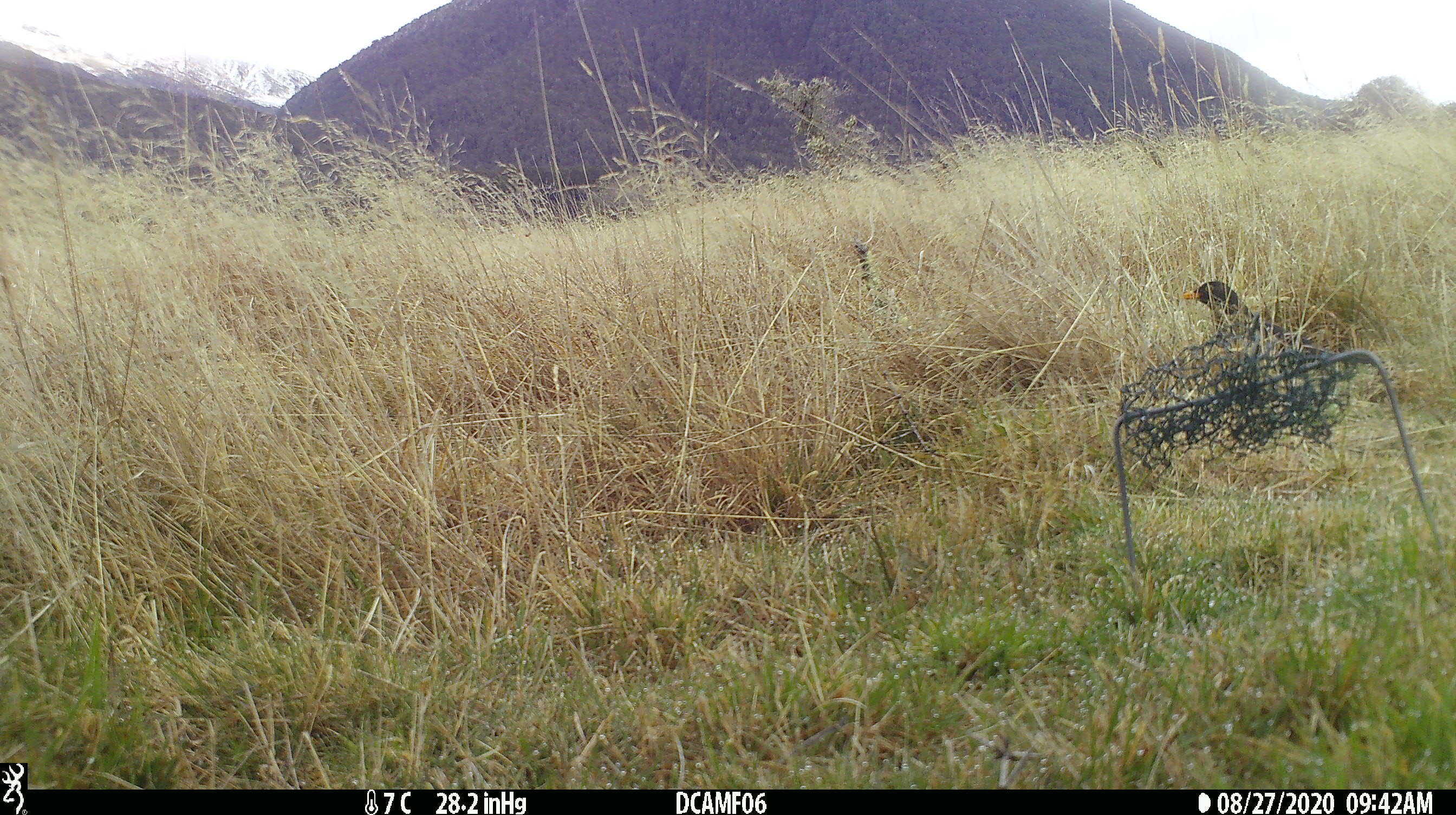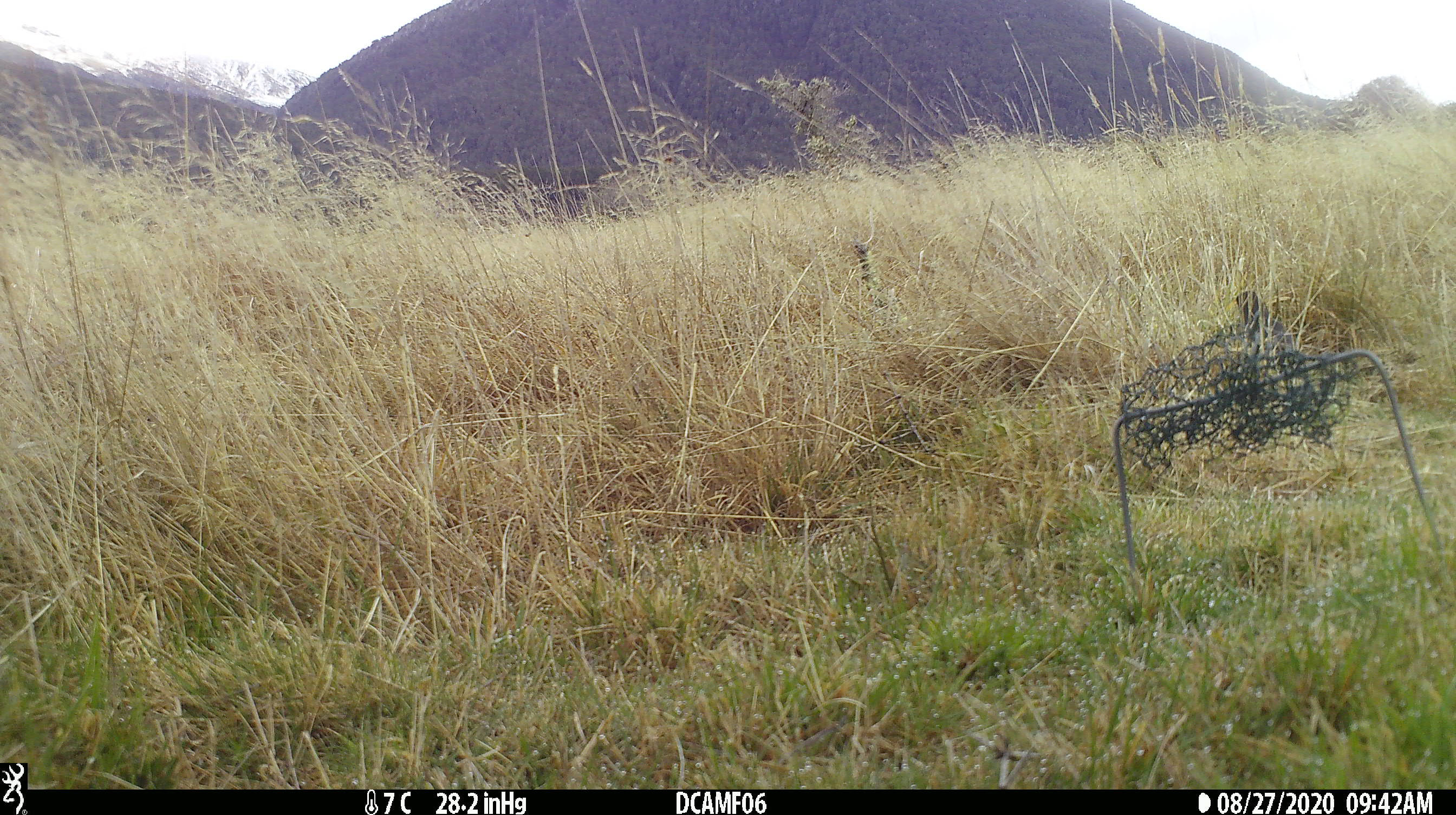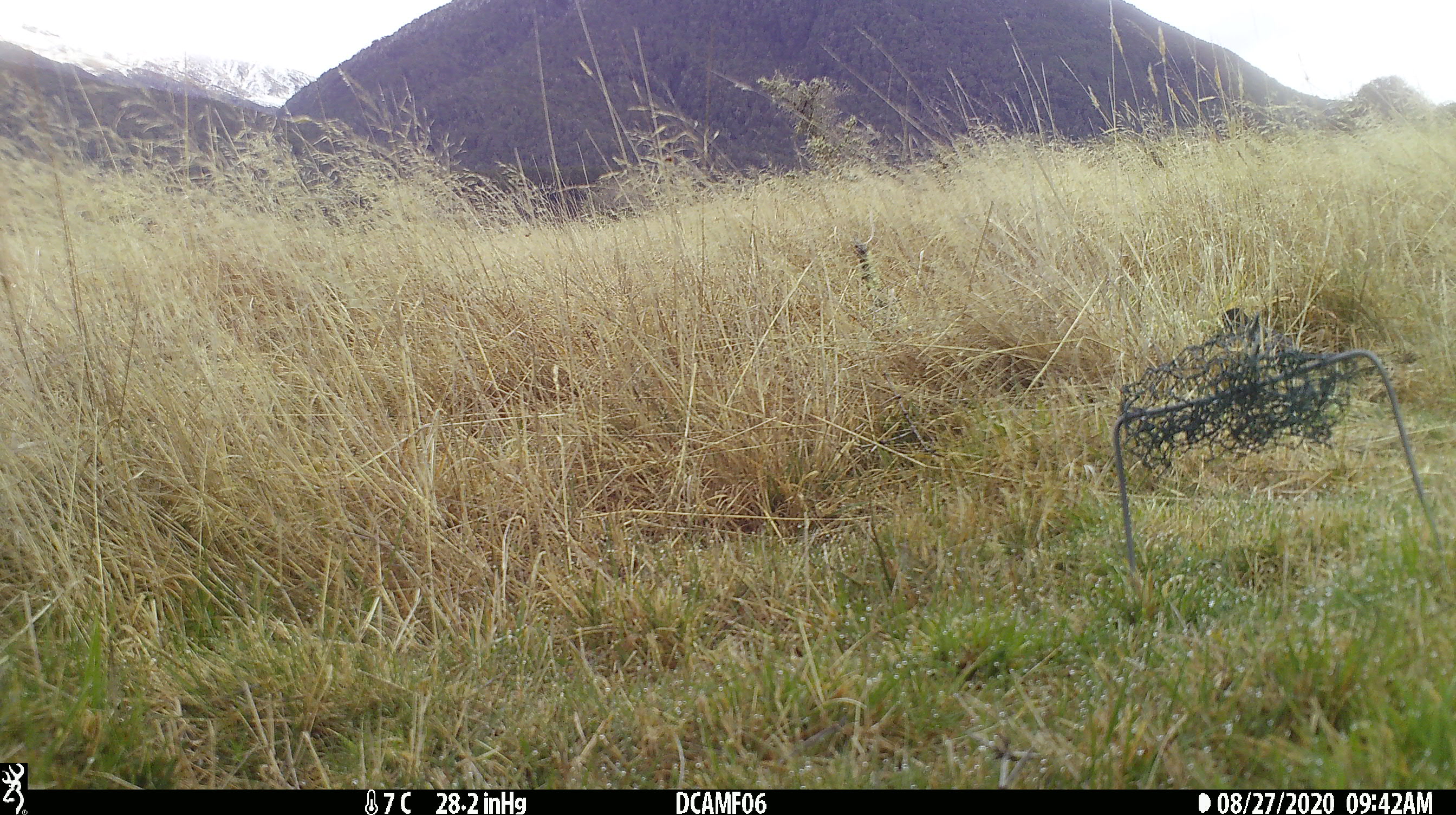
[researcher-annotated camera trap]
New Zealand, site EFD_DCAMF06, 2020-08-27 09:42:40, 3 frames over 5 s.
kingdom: Animalia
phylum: Chordata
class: Aves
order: Passeriformes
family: Turdidae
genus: Turdus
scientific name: Turdus merula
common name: eurasian blackbird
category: blackbird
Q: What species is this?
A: Blackbird (eurasian blackbird) (Turdus merula).